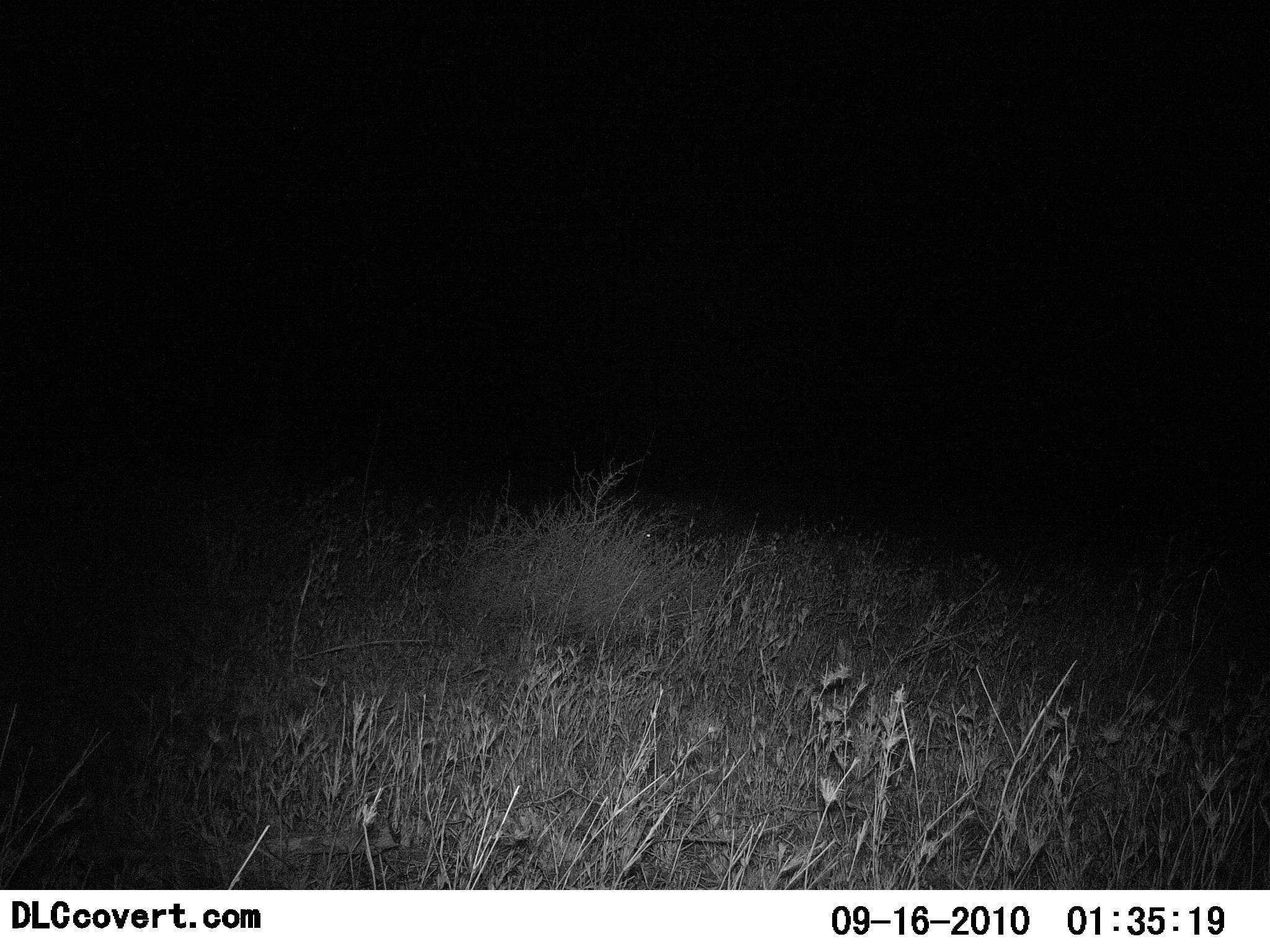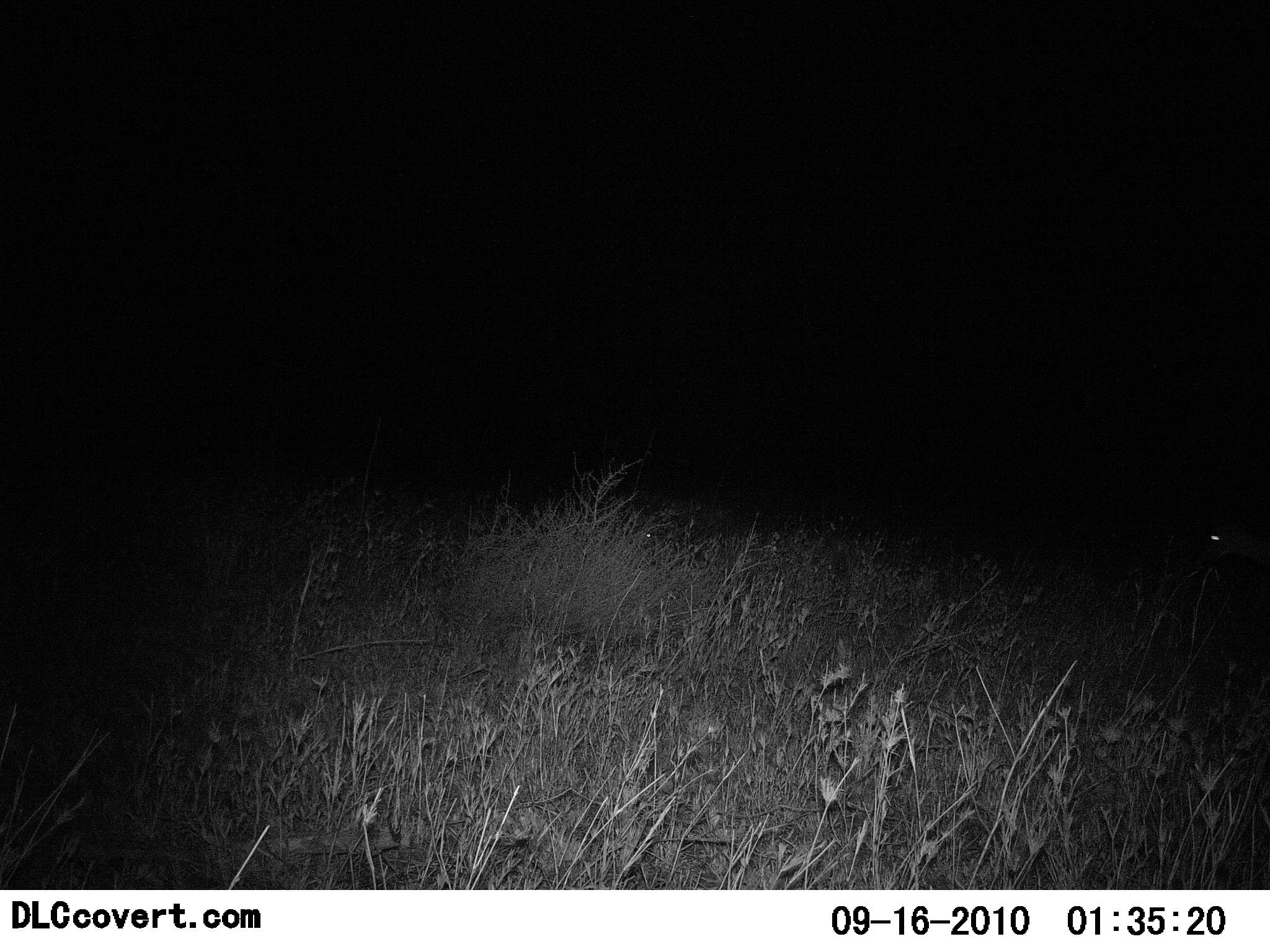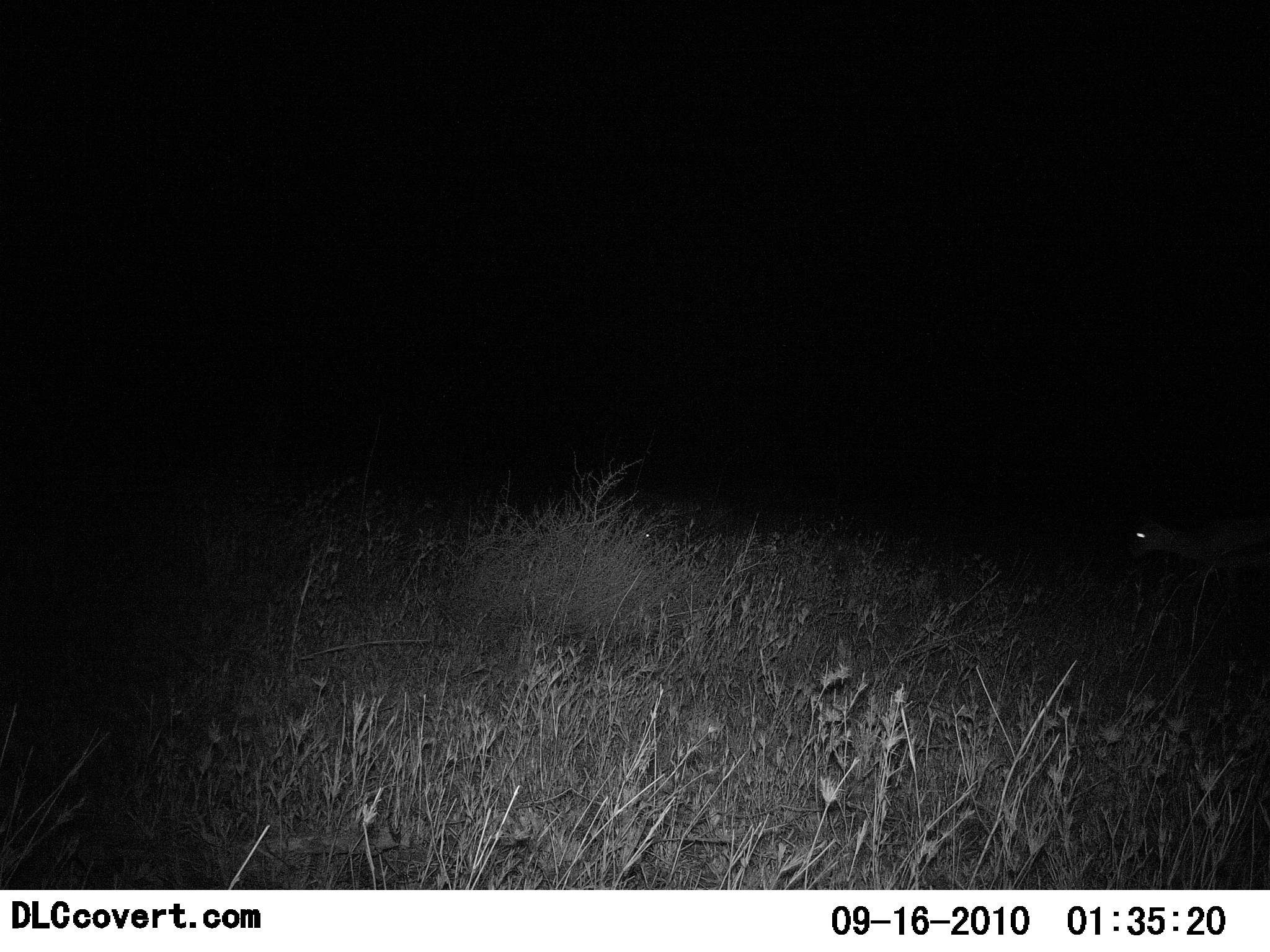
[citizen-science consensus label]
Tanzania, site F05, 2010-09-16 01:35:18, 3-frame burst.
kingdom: Animalia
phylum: Chordata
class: Mammalia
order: Artiodactyla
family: Bovidae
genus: Eudorcas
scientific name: Eudorcas thomsonii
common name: thomson's gazelle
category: gazellethomsons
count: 1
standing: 0%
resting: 0%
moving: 100%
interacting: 0%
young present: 0%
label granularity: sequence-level